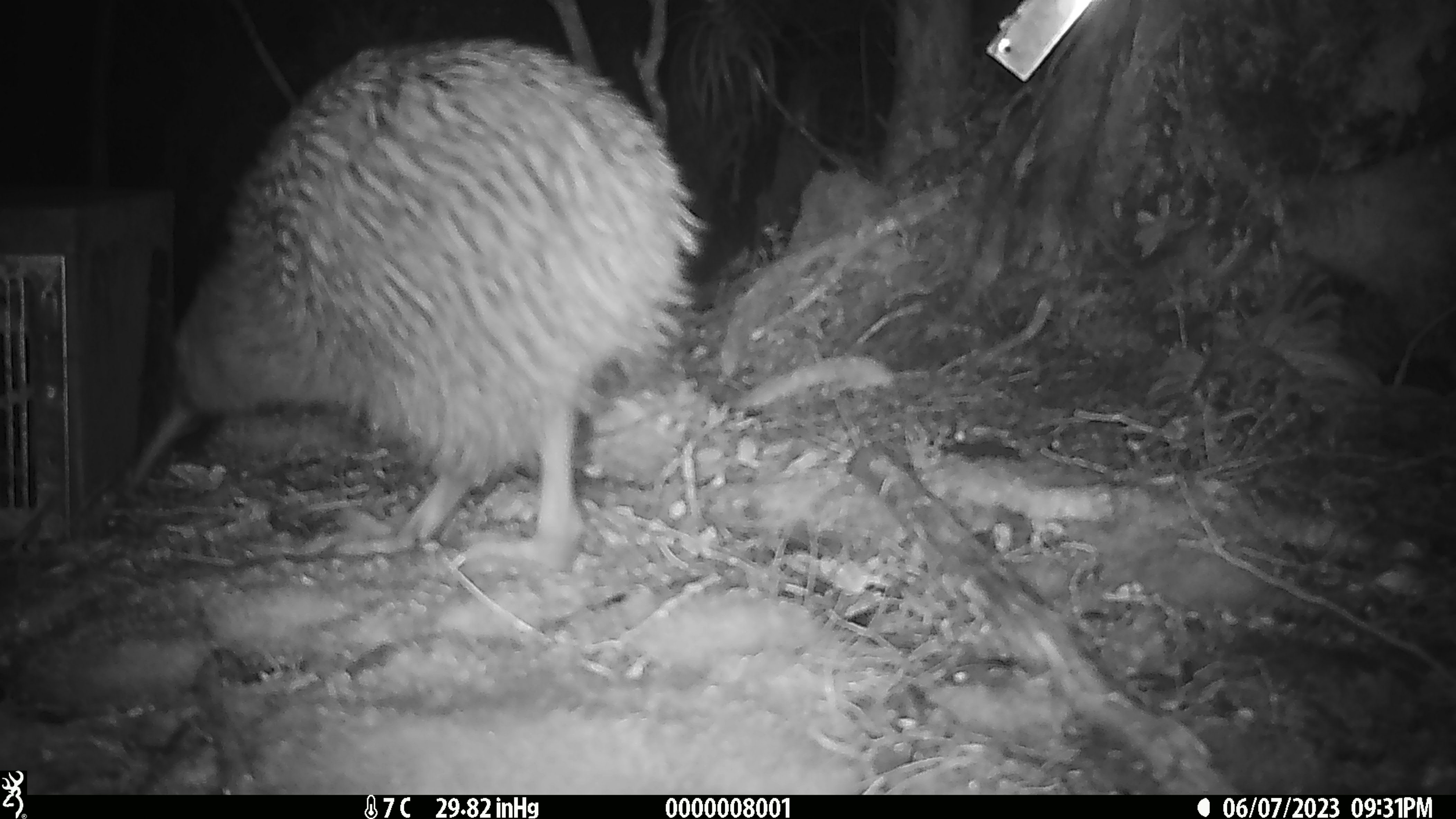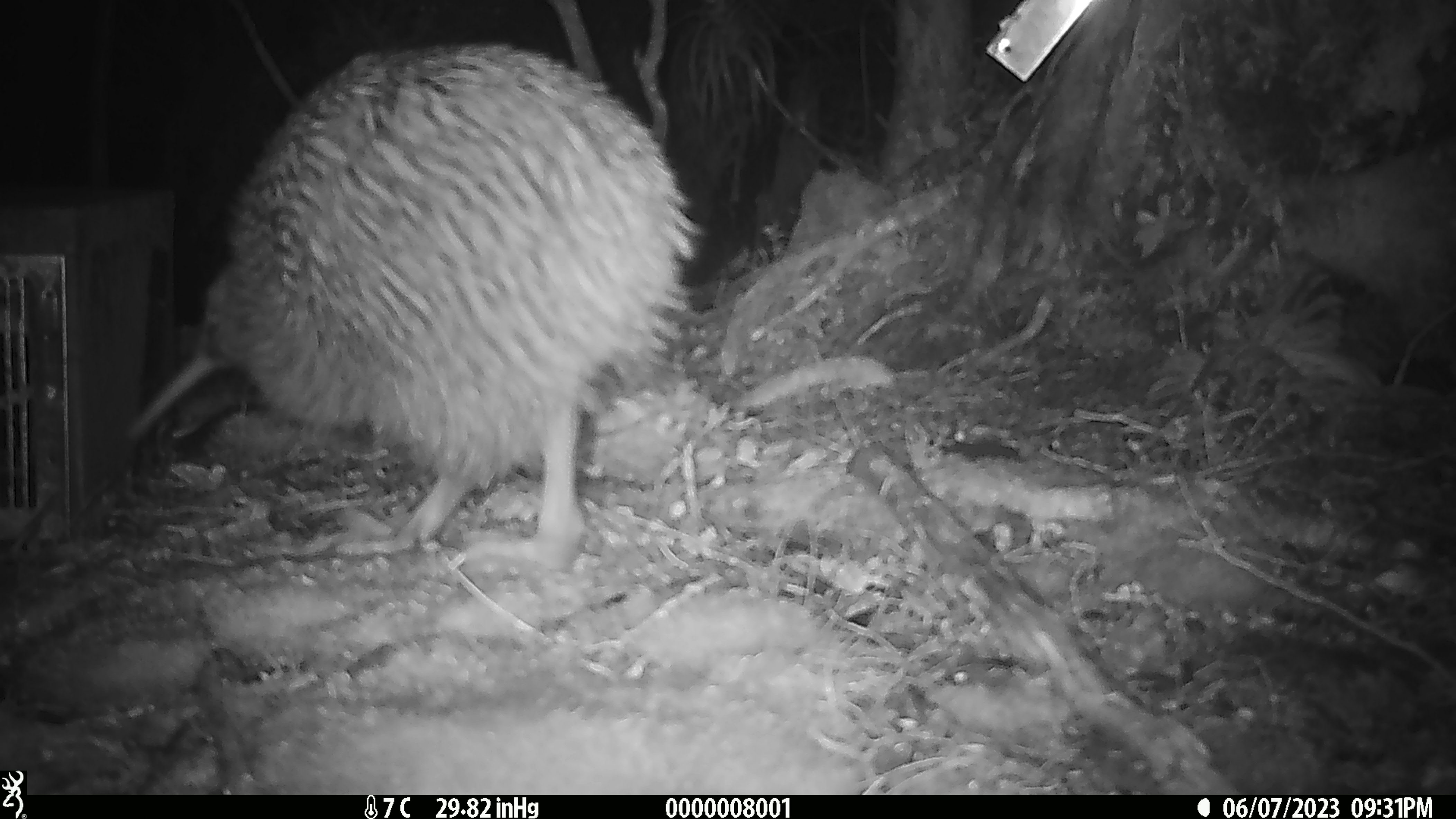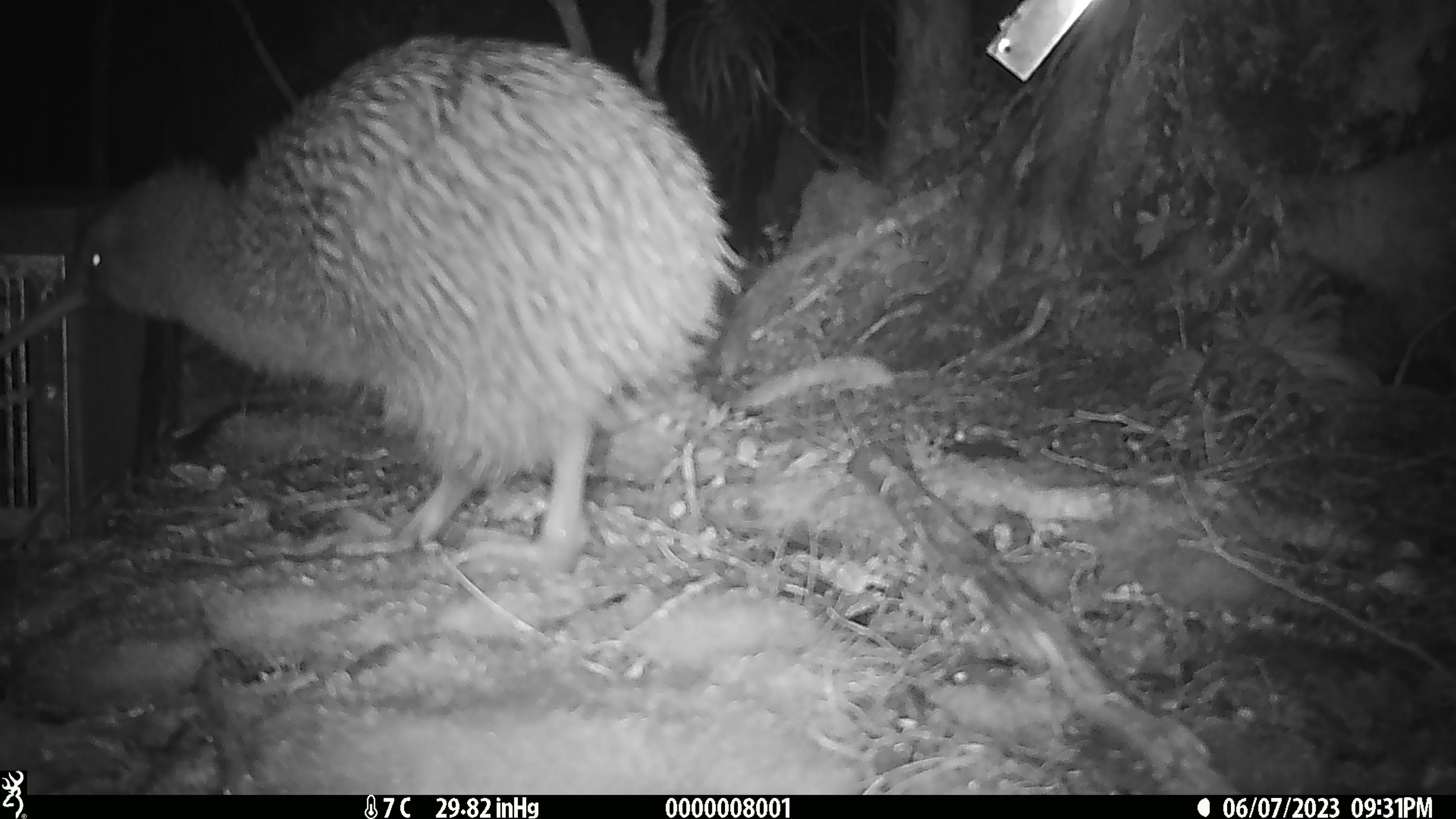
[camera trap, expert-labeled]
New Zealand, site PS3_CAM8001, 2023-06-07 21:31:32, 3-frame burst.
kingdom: Animalia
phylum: Chordata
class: Aves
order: Apterygiformes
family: Apterygidae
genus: Apteryx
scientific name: Apteryx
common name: kiwi